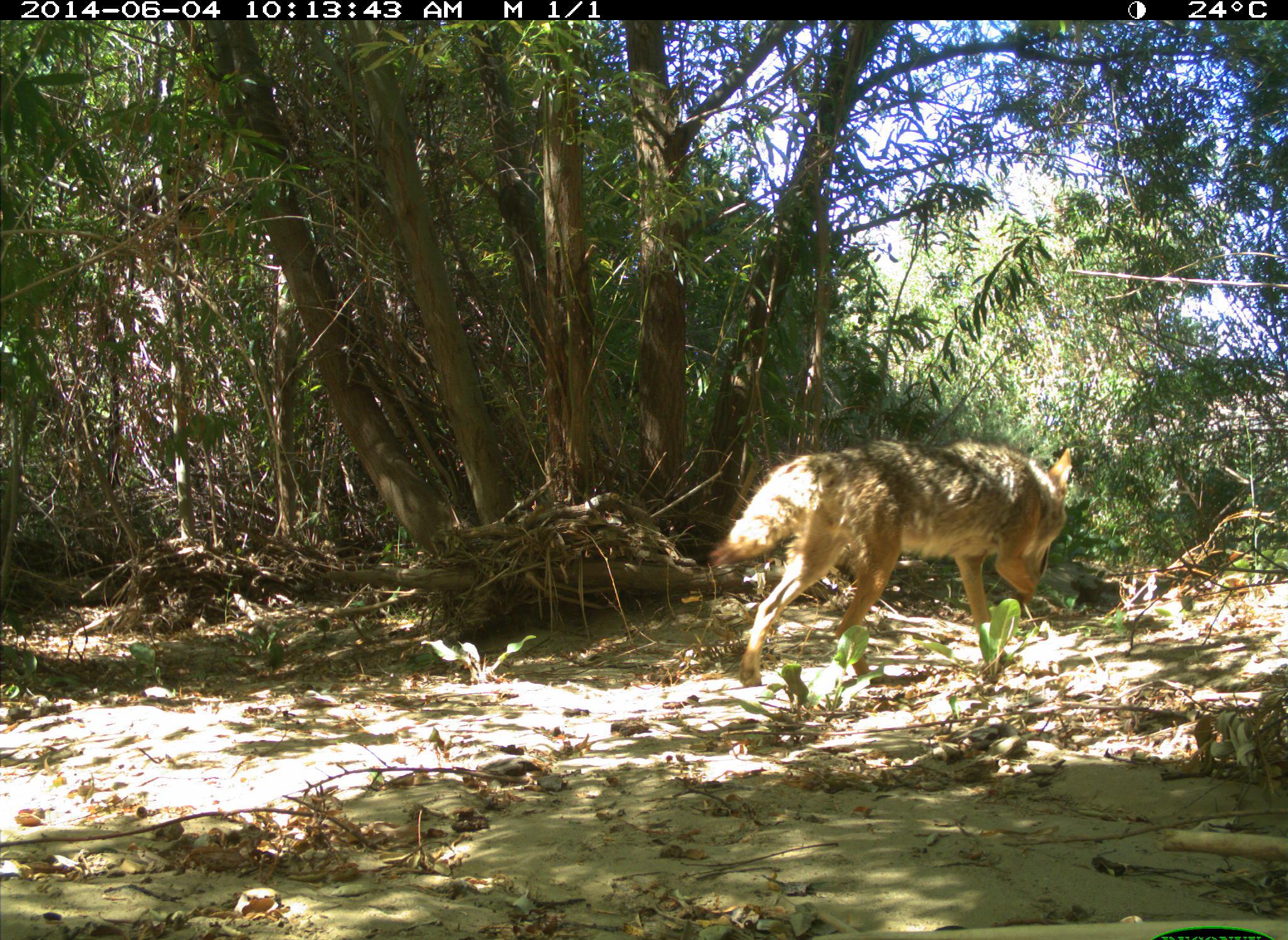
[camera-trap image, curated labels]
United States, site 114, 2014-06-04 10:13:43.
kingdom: Animalia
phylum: Chordata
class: Mammalia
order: Carnivora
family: Canidae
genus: Canis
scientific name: Canis latrans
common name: coyote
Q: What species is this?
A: Coyote (Canis latrans).